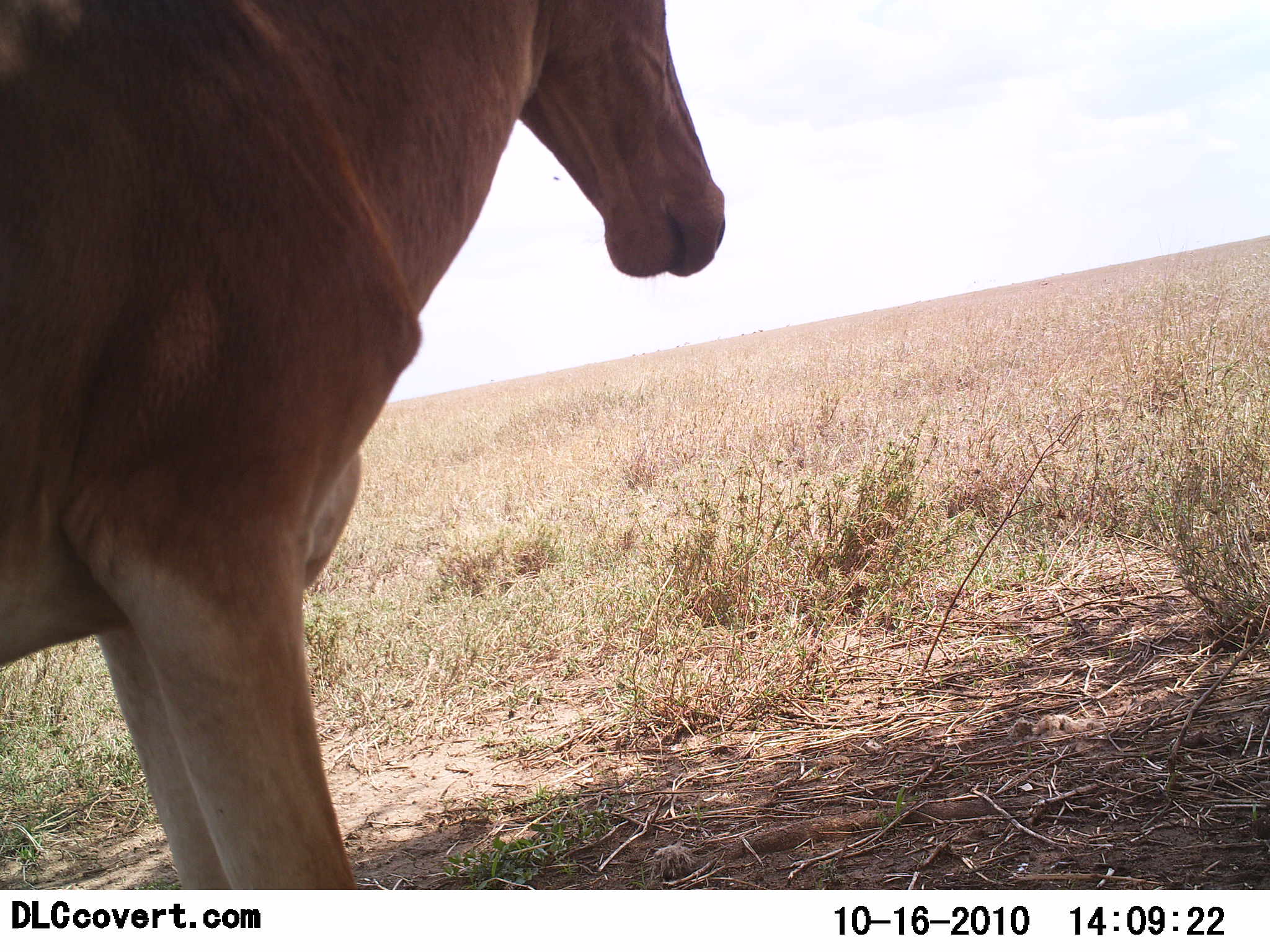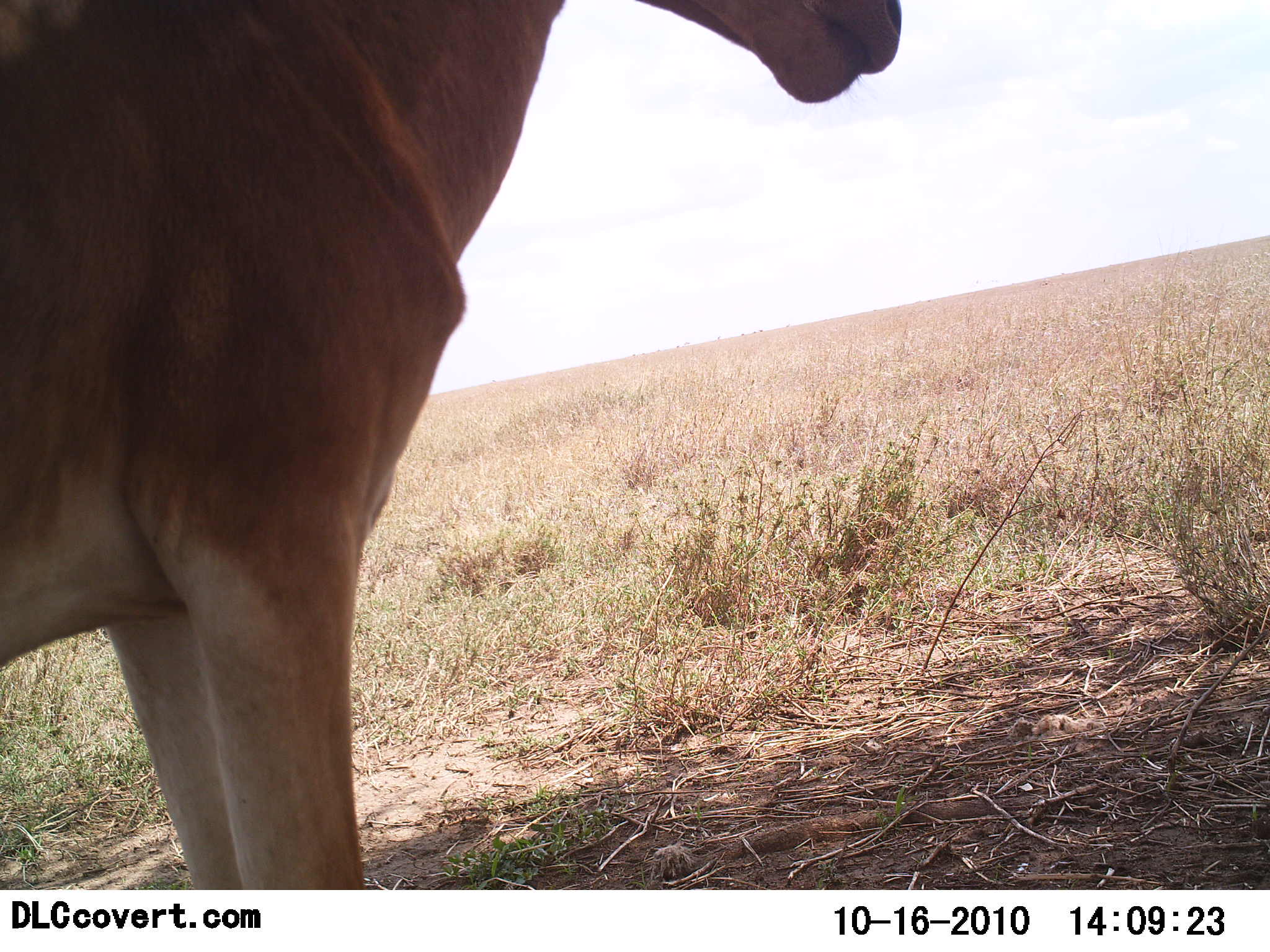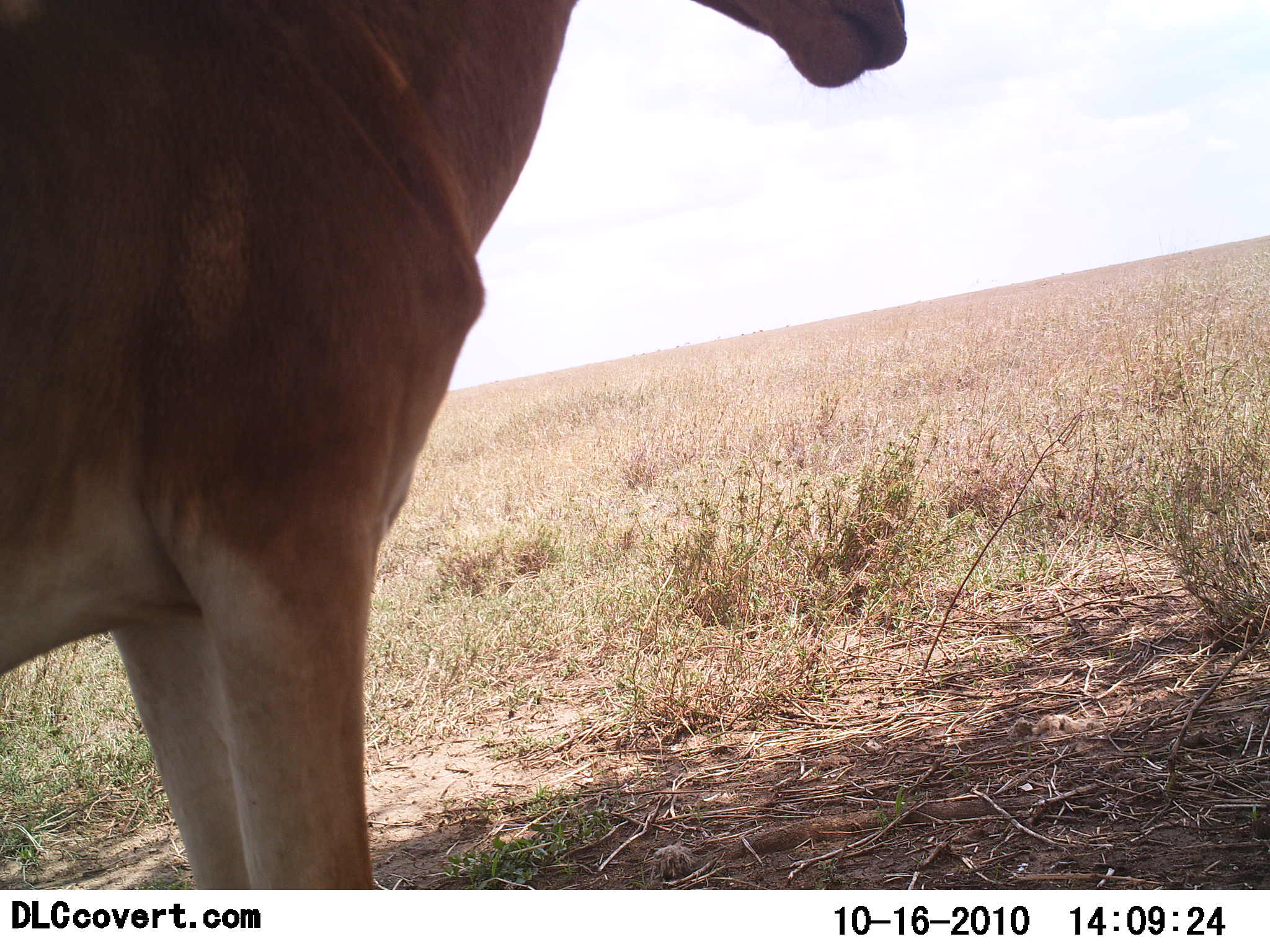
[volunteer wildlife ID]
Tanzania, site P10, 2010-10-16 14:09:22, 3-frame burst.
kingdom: Animalia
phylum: Chordata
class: Mammalia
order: Artiodactyla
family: Bovidae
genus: Alcelaphus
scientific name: Alcelaphus buselaphus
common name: hartebeest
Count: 1.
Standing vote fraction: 100%.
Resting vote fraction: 0%.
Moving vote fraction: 0%.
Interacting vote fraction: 0%.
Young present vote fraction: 0%.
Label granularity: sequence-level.